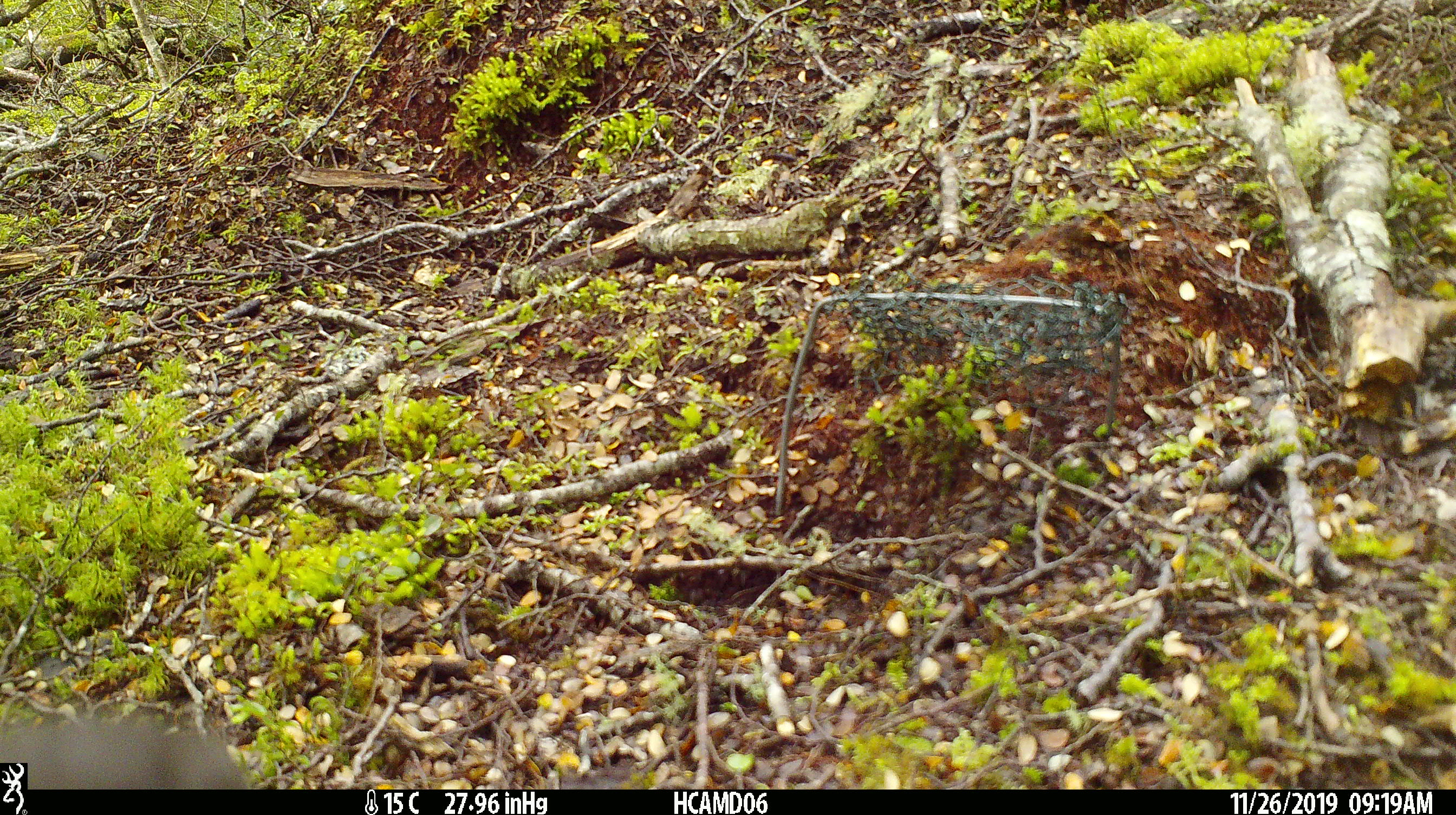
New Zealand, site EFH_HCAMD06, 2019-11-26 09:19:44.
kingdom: Animalia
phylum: Chordata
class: Mammalia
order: Rodentia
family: Muridae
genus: Mus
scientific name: Mus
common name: mouse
Mouse (Mus).